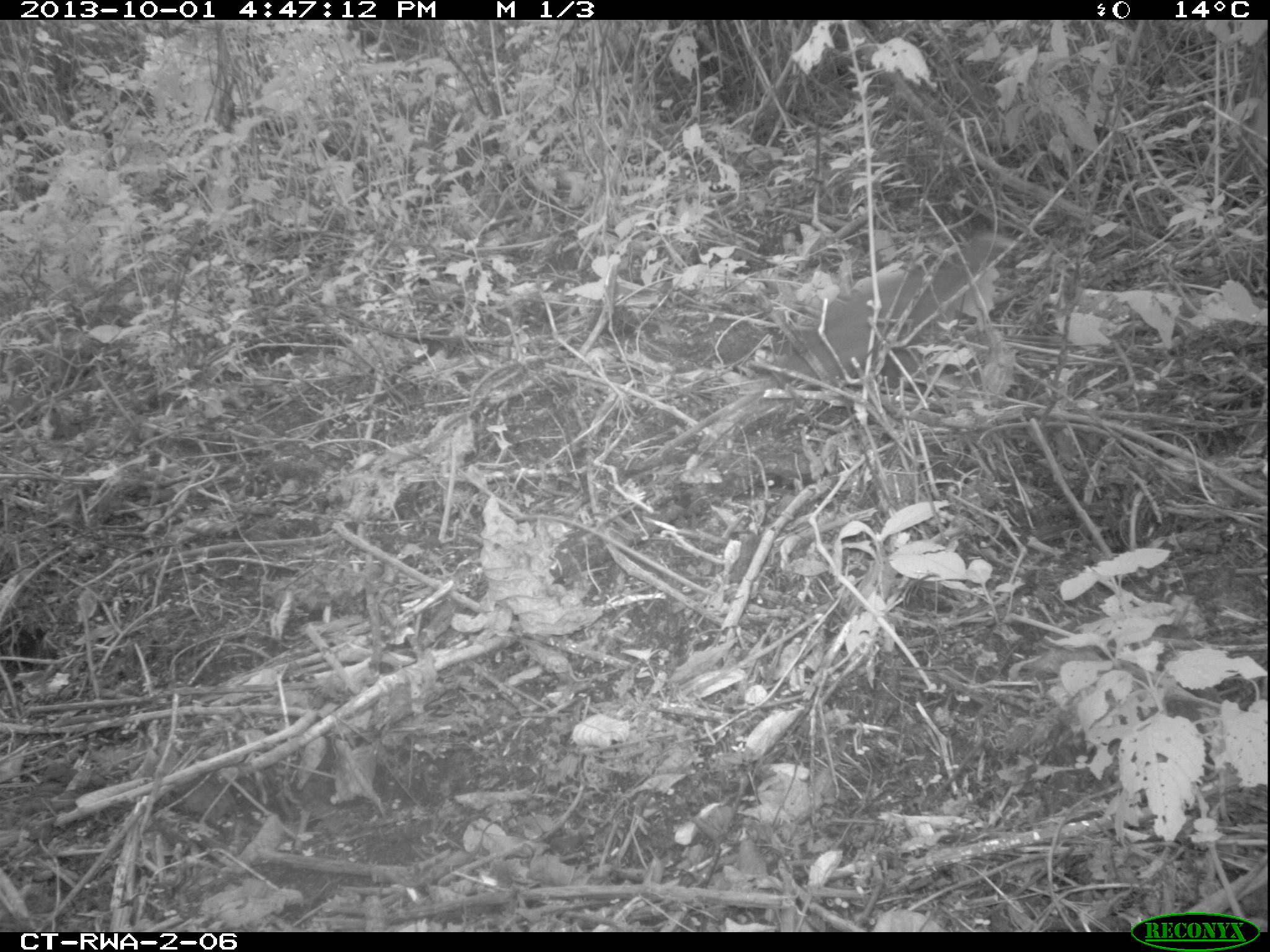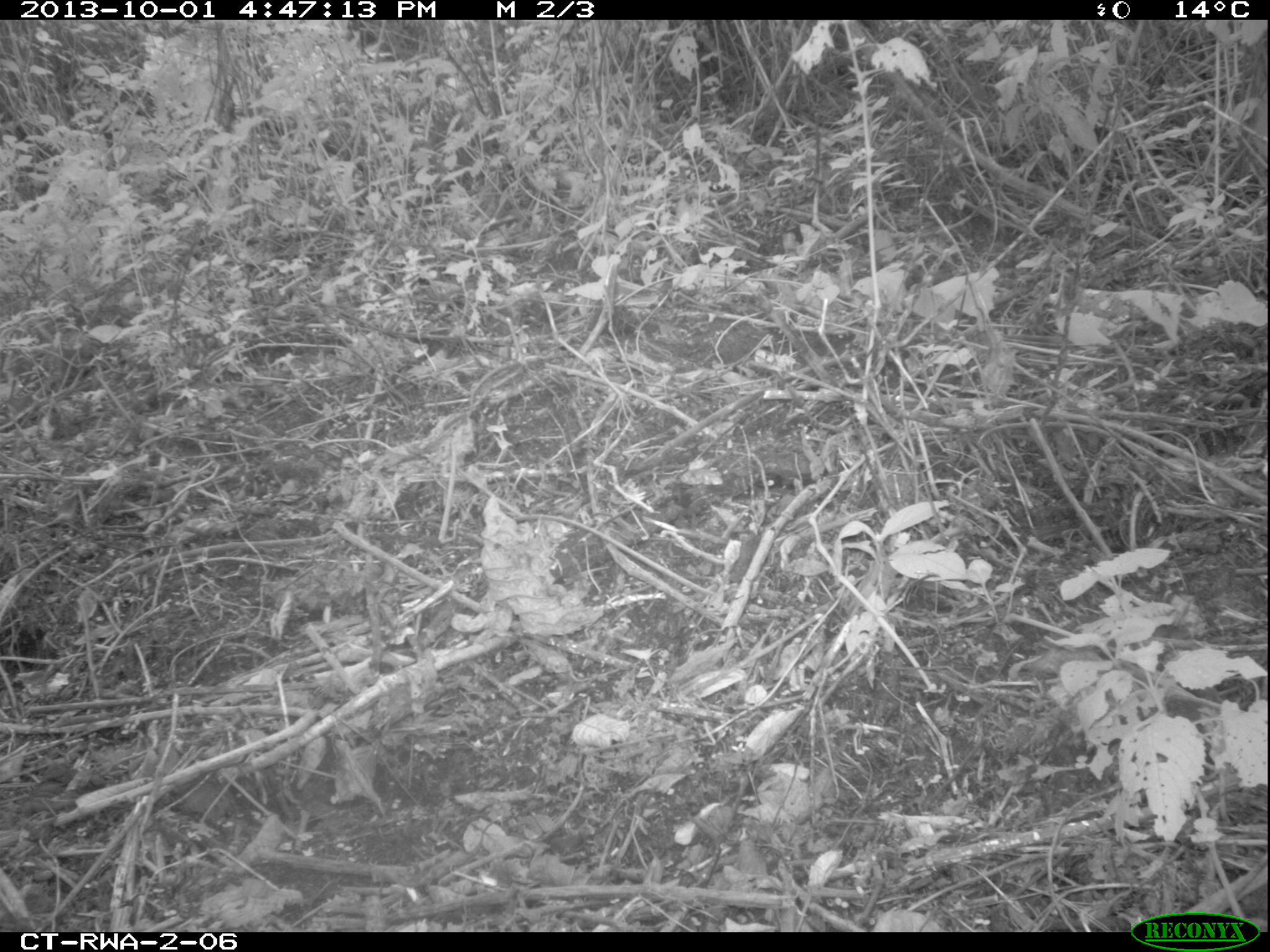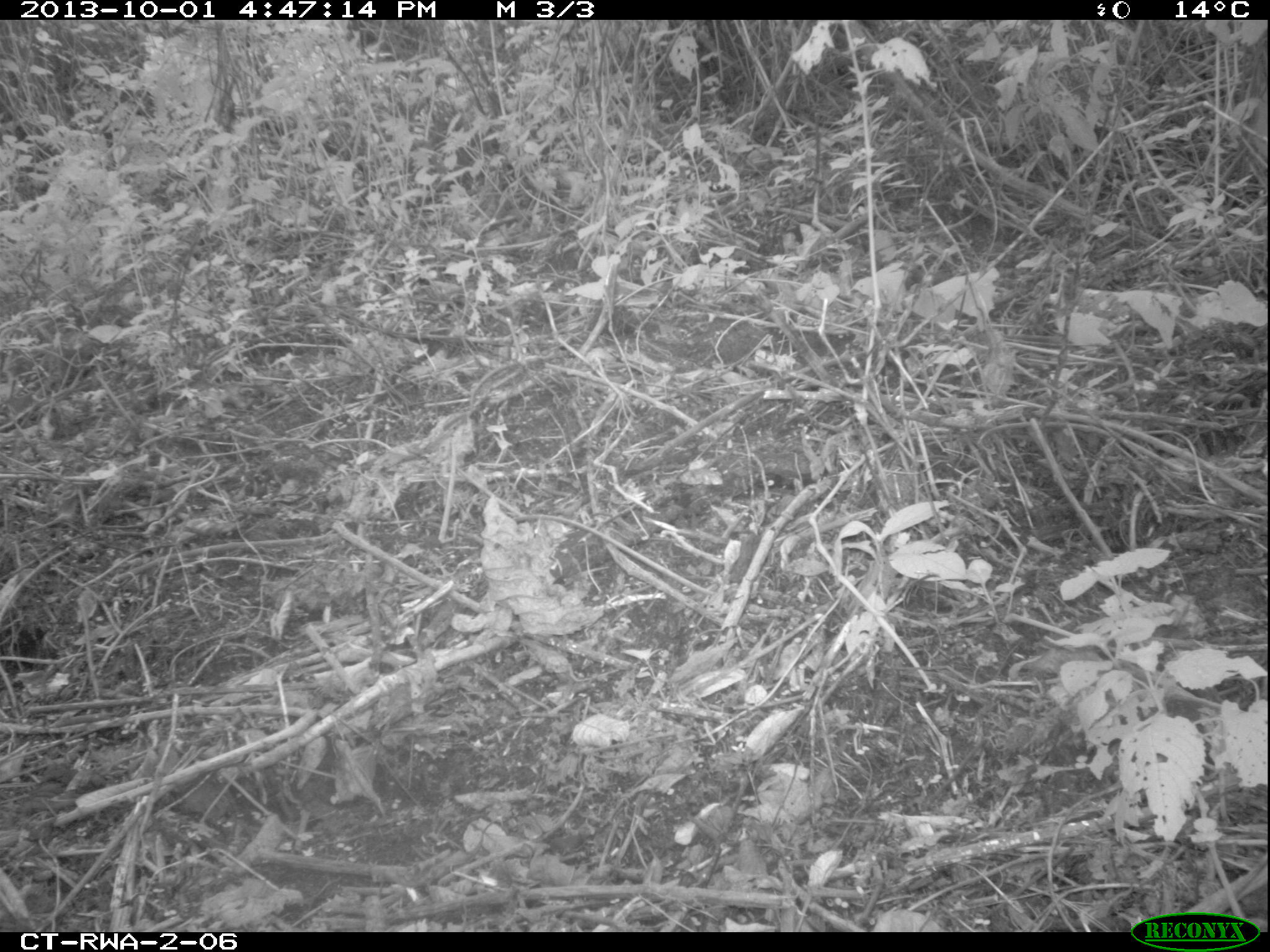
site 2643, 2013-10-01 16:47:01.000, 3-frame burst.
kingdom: Animalia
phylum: Chordata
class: Mammalia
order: Rodentia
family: Nesomyidae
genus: Cricetomys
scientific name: Cricetomys gambianus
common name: african giant pouched rat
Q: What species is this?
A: Cricetomys gambianus (african giant pouched rat).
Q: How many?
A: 1.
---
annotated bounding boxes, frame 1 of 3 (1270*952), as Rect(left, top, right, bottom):
cricetomys gambianus: Rect(784, 234, 1018, 389)